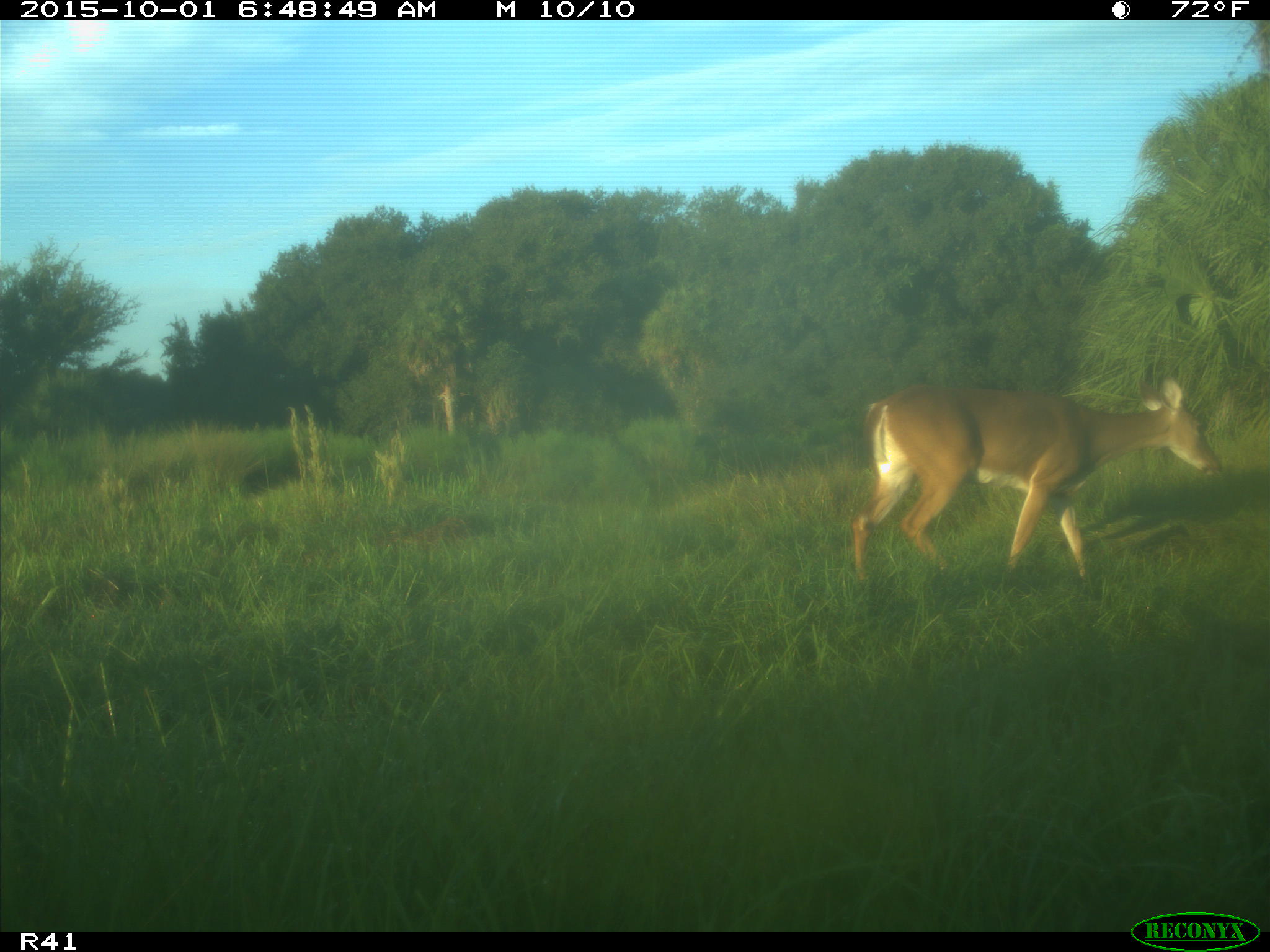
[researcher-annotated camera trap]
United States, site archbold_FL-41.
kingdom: Animalia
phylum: Chordata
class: Mammalia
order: Artiodactyla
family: Cervidae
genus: Odocoileus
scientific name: Odocoileus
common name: deer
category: unidentified deer